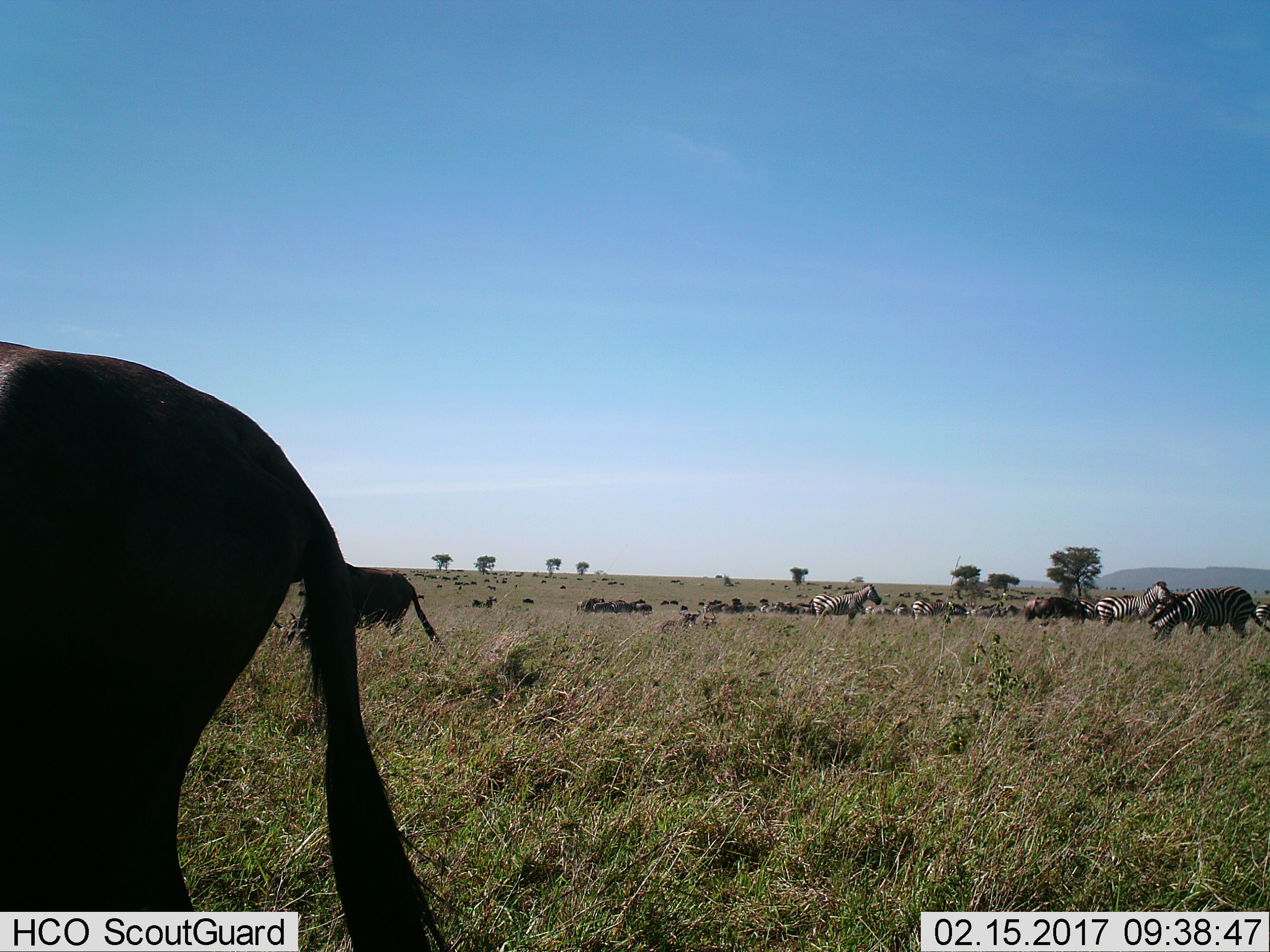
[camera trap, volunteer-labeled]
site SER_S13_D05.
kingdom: Animalia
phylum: Chordata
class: Mammalia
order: Artiodactyla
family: Bovidae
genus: Connochaetes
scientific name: Connochaetes taurinus taurinus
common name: blue wildebeest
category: wildebeestblue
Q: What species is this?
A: Wildebeestblue (blue wildebeest) (Connochaetes taurinus taurinus).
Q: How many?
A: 11-50.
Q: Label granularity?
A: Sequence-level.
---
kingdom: Animalia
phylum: Chordata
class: Mammalia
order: Perissodactyla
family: Equidae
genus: Equus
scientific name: Equus quagga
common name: plains zebra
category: zebraplains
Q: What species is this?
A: Zebraplains (plains zebra) (Equus quagga).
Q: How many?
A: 9.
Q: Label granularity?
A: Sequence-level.